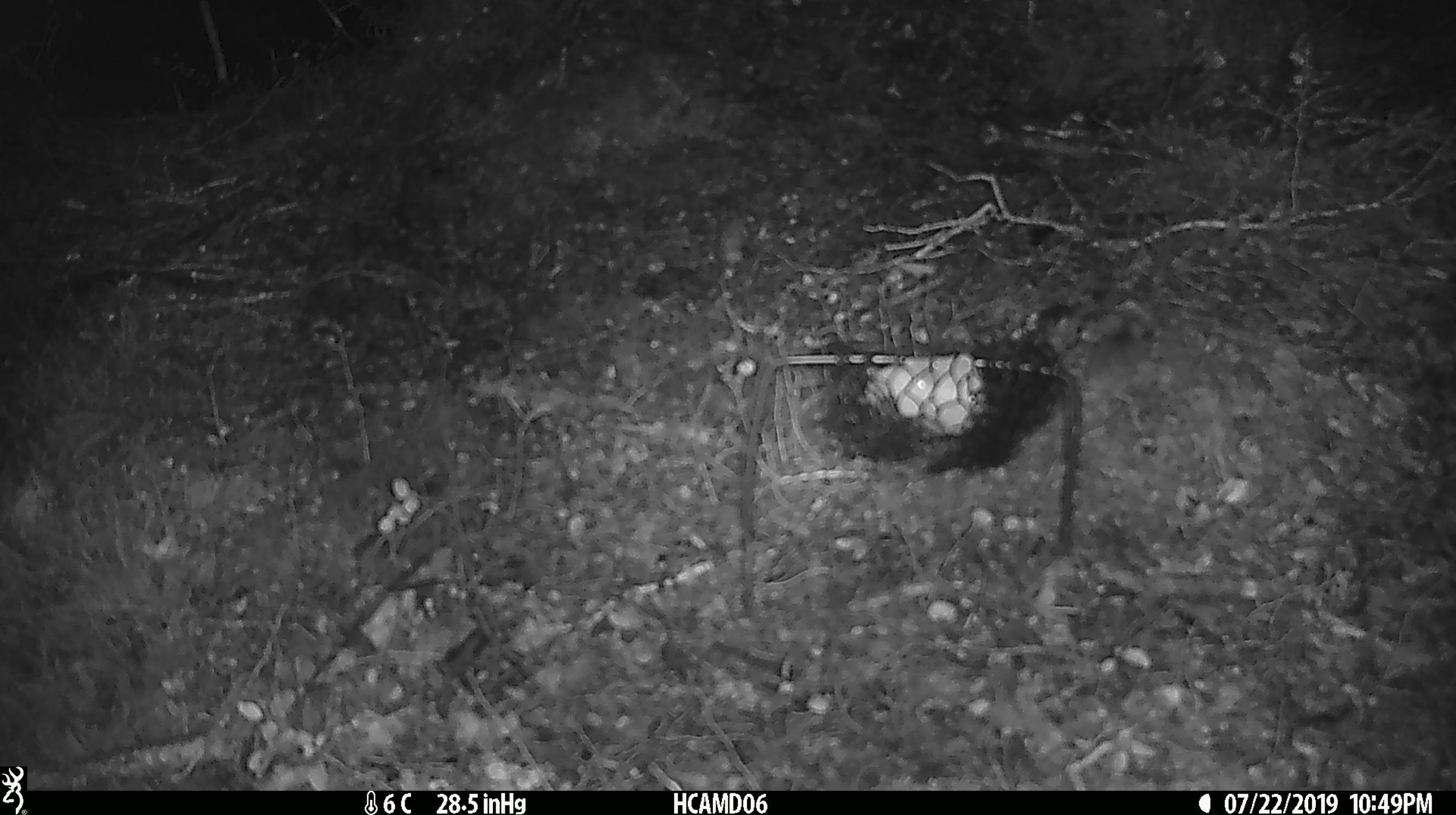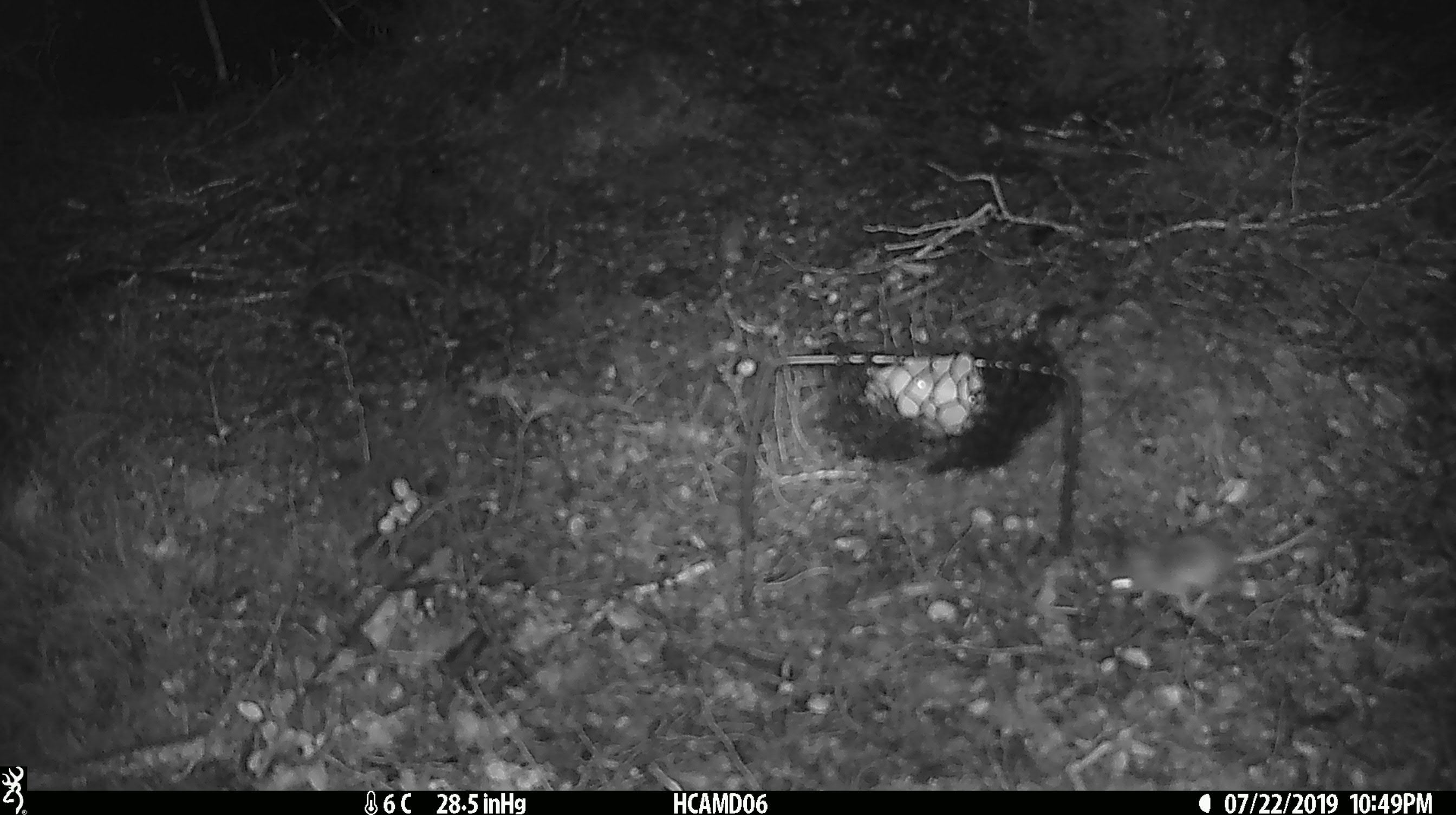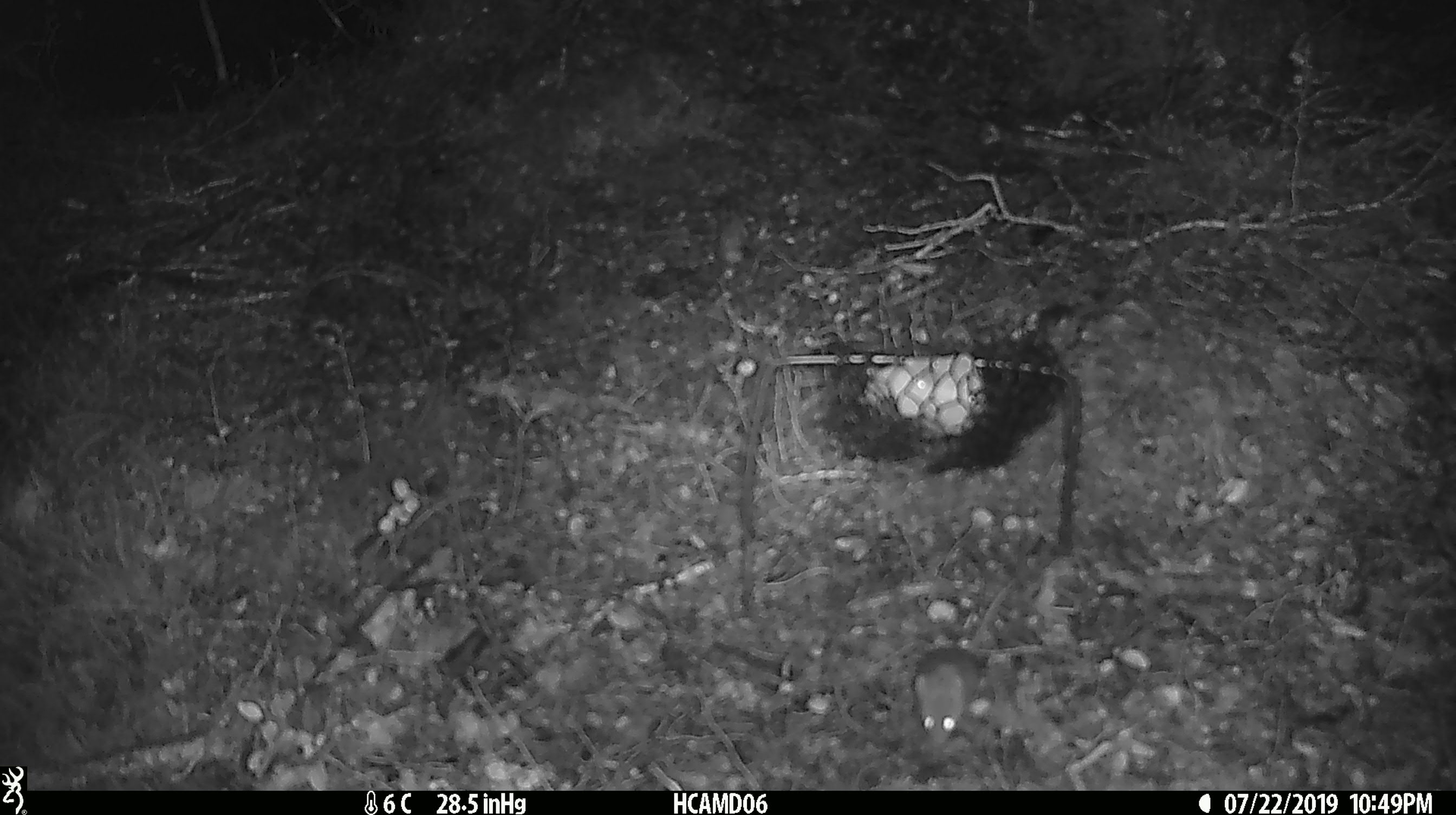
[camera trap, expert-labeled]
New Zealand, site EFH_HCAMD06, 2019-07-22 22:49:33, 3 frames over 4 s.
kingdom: Animalia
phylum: Chordata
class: Mammalia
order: Rodentia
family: Muridae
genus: Mus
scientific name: Mus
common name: mouse